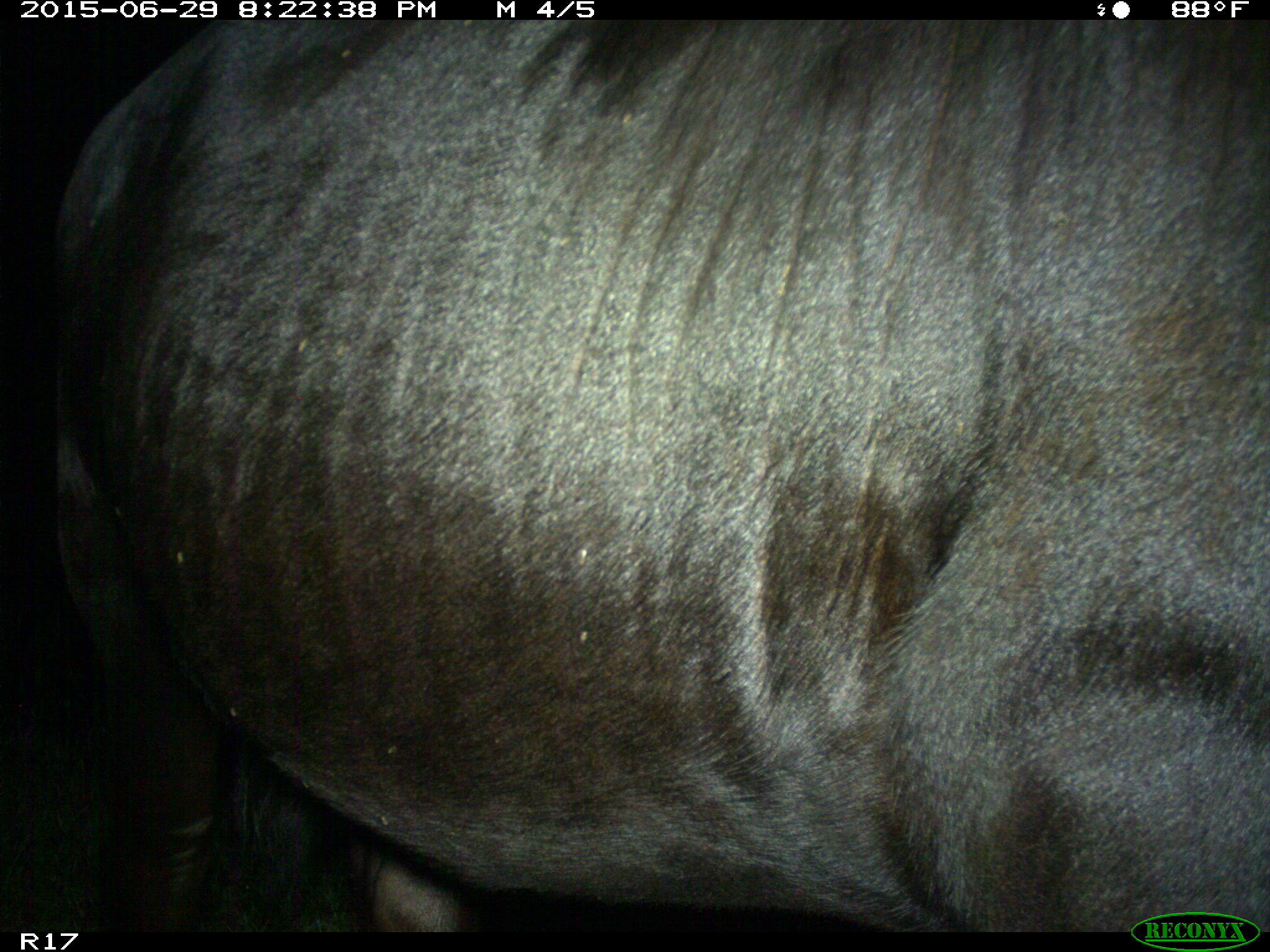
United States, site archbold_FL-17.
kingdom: Animalia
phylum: Chordata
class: Mammalia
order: Artiodactyla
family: Bovidae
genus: Bos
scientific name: Bos taurus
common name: domestic cow